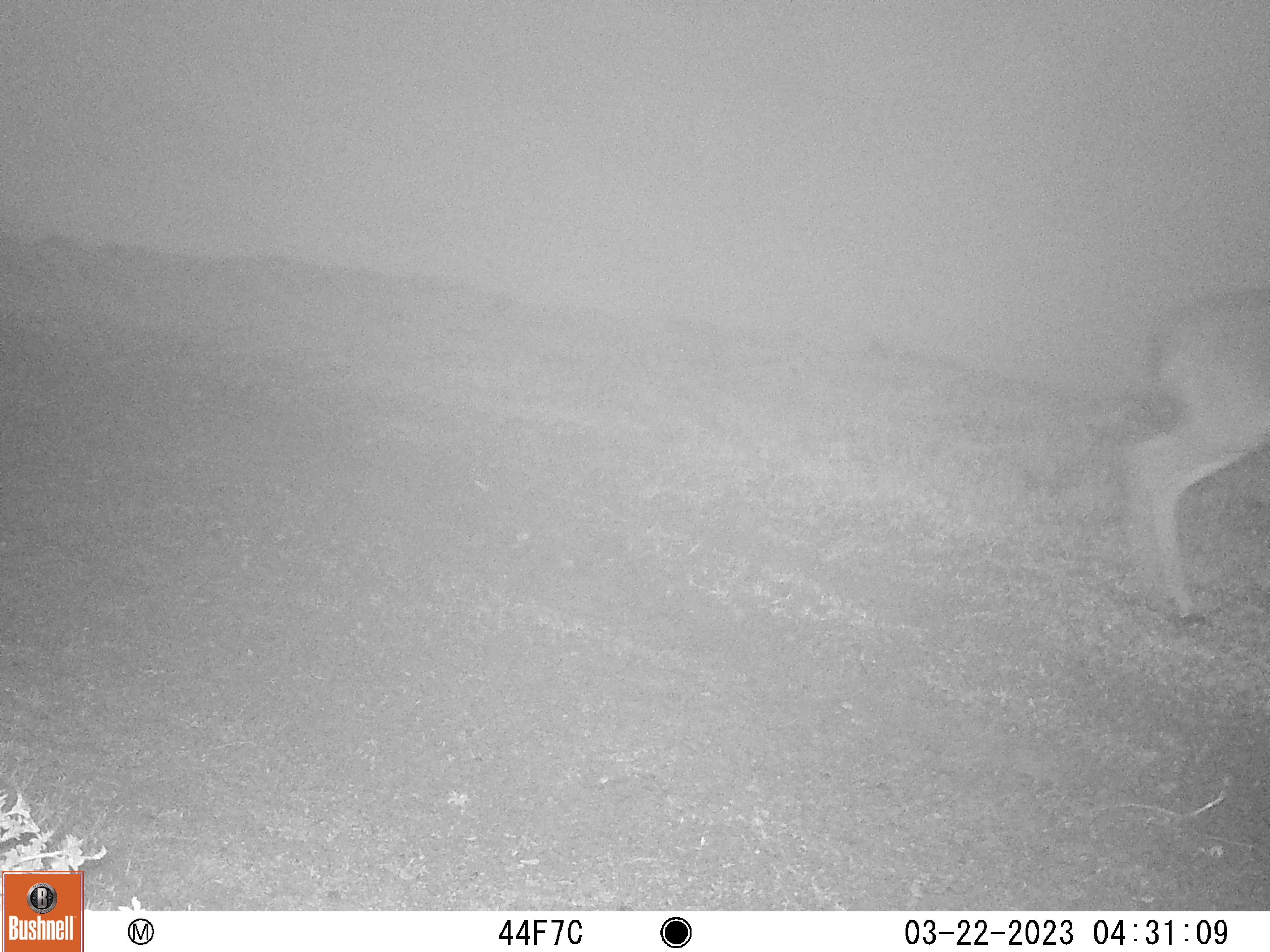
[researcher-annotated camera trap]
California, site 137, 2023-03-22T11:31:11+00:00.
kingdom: Animalia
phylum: Chordata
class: Mammalia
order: Artiodactyla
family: Cervidae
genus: Odocoileus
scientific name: Odocoileus hemionus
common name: mule deer